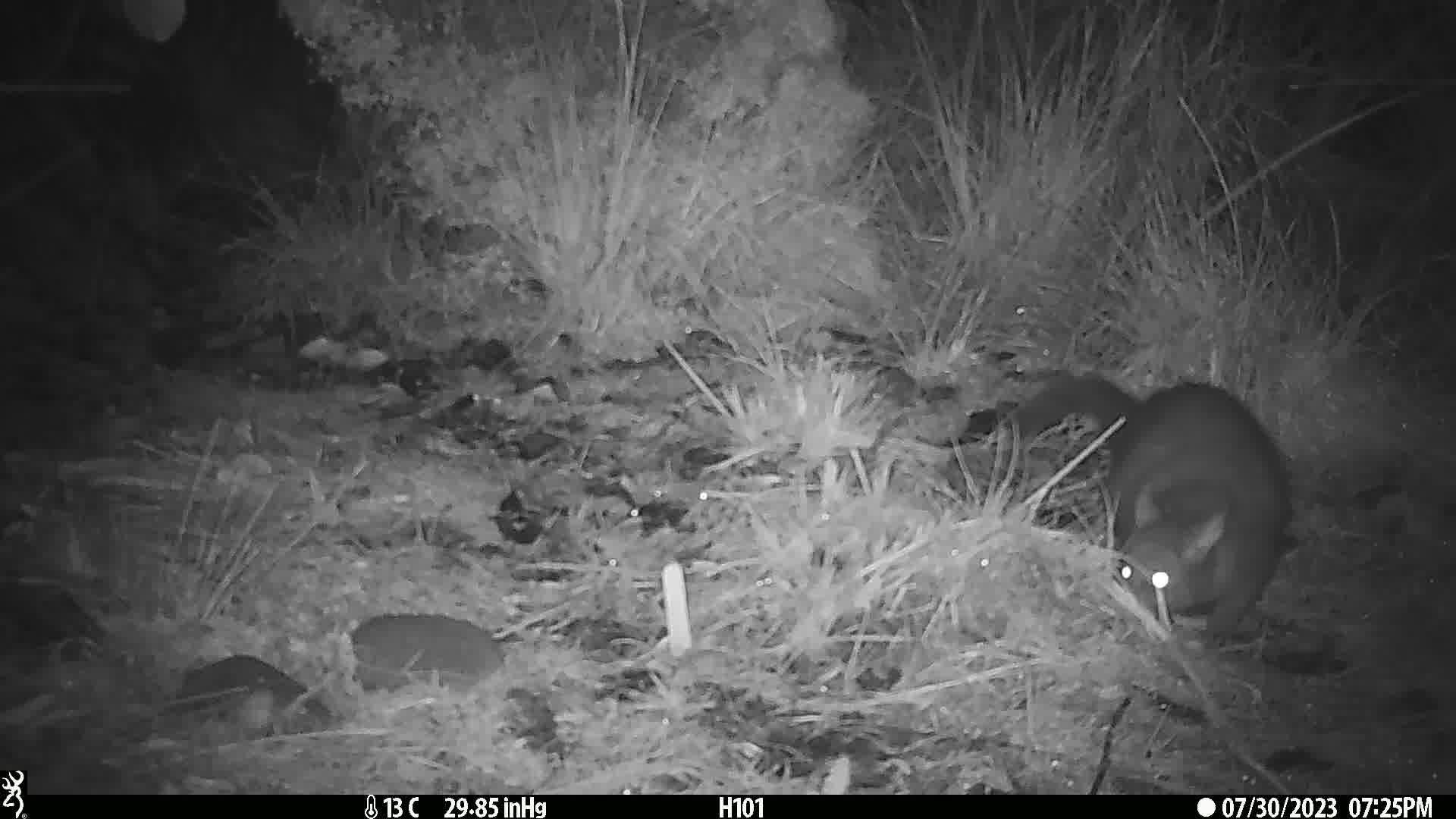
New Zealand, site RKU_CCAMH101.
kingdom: Animalia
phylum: Chordata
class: Mammalia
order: Diprotodontia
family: Phalangeridae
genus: Trichosurus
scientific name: Trichosurus vulpecula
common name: common brushtail possum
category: possum